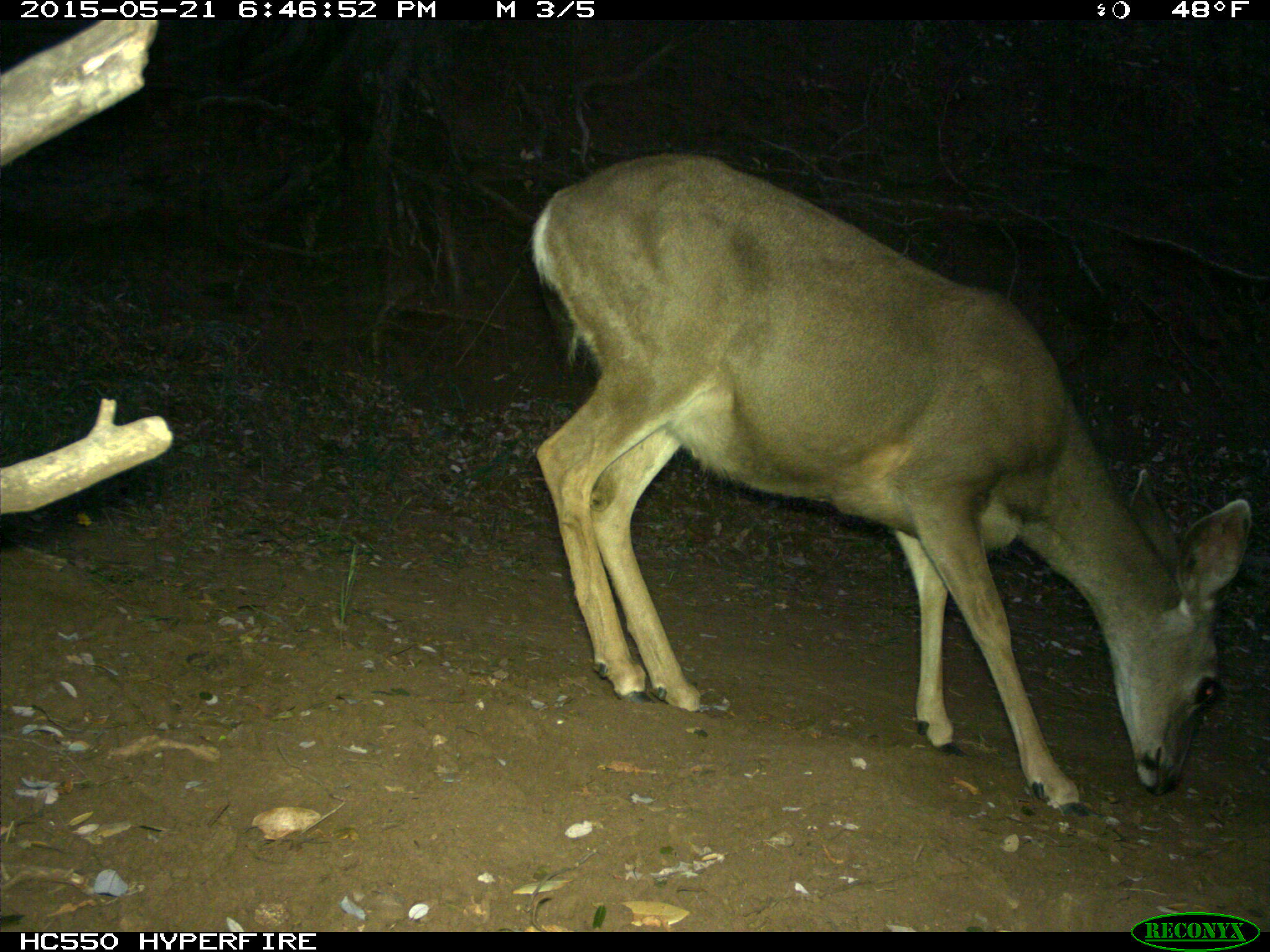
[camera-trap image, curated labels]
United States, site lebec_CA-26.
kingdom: Animalia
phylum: Chordata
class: Mammalia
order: Artiodactyla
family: Cervidae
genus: Odocoileus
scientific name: Odocoileus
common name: deer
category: unidentified deer